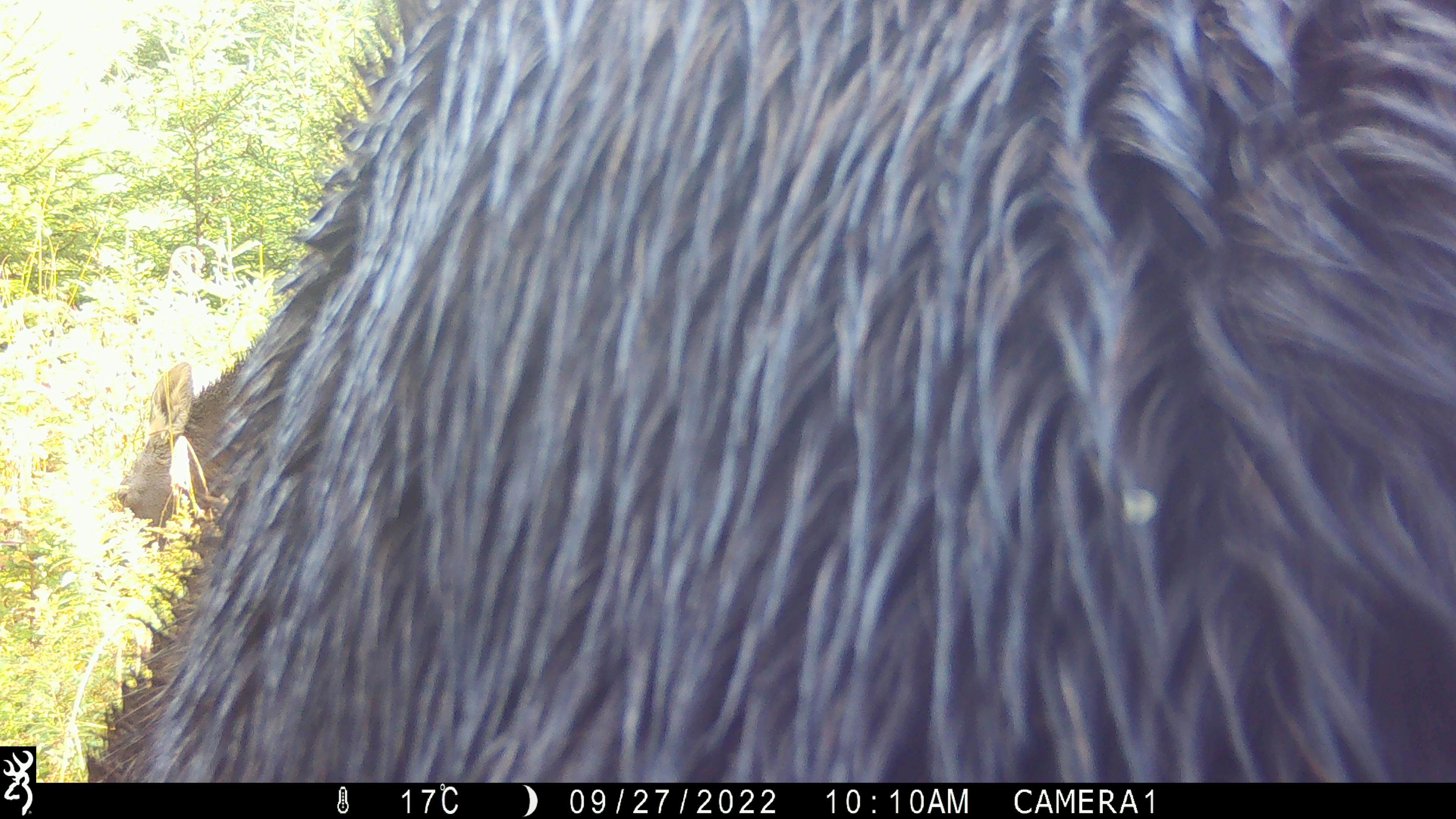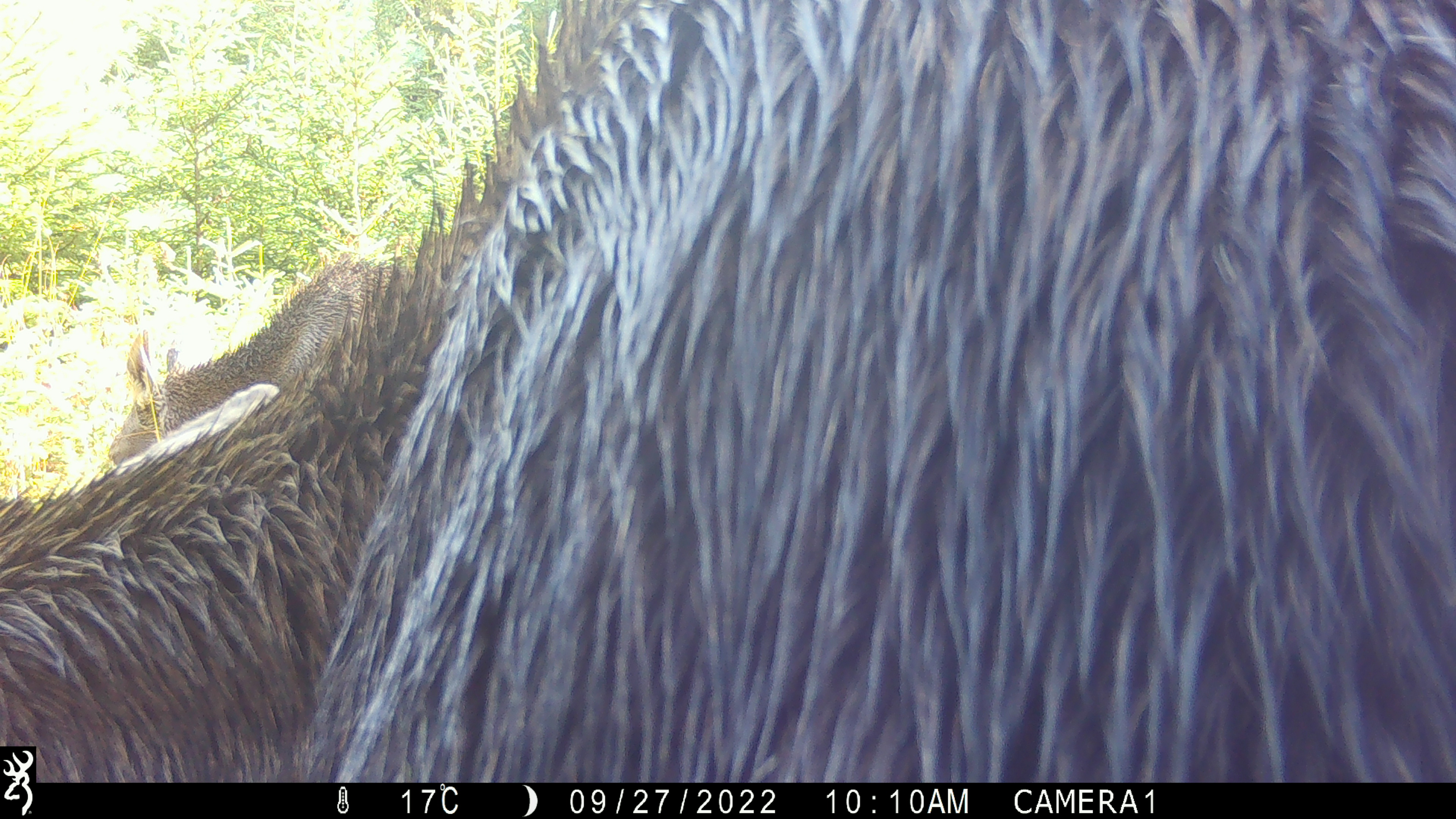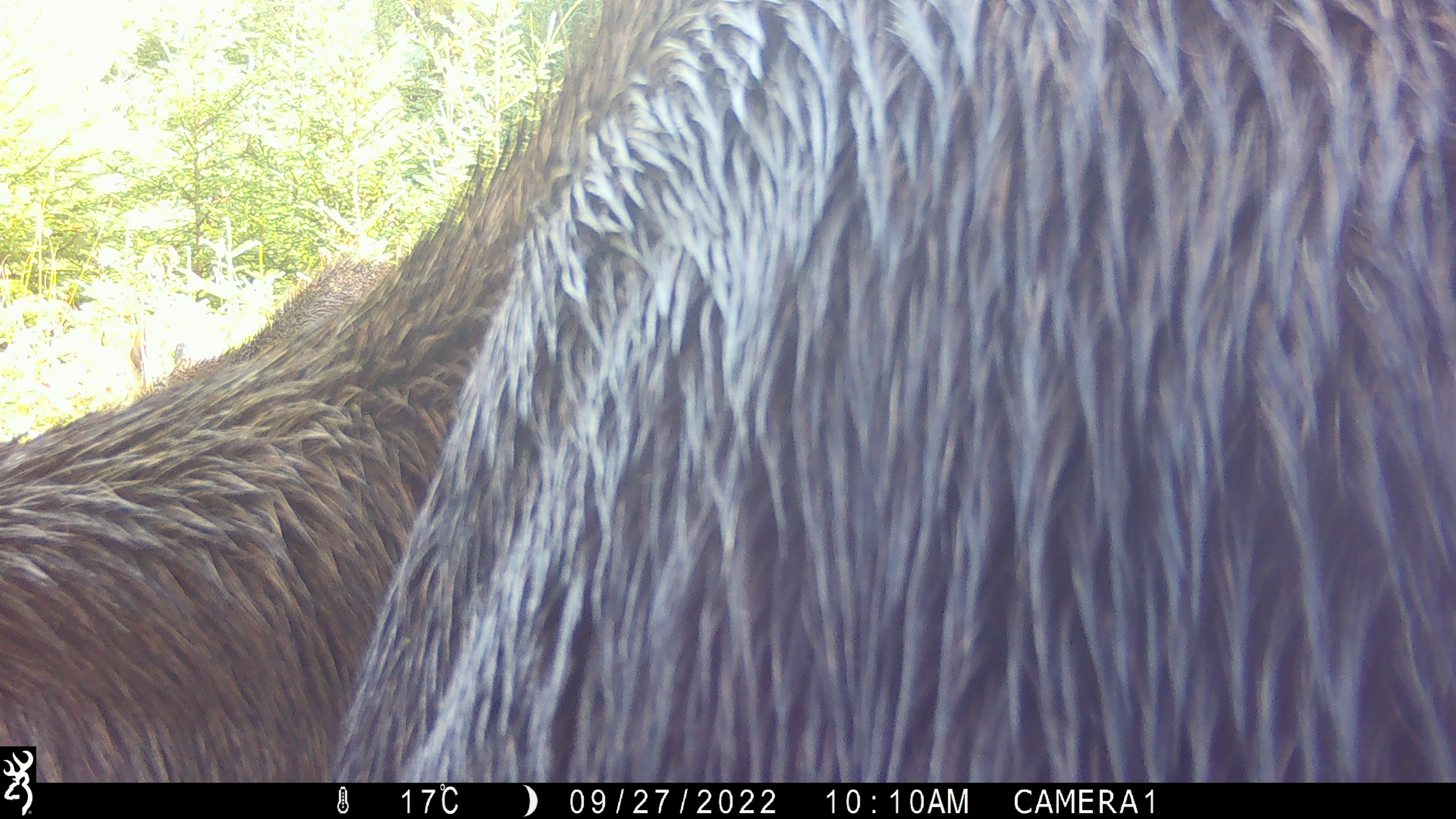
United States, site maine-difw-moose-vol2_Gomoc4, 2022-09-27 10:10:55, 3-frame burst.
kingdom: Animalia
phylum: Chordata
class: Mammalia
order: Artiodactyla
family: Cervidae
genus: Alces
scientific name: Alces alces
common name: moose